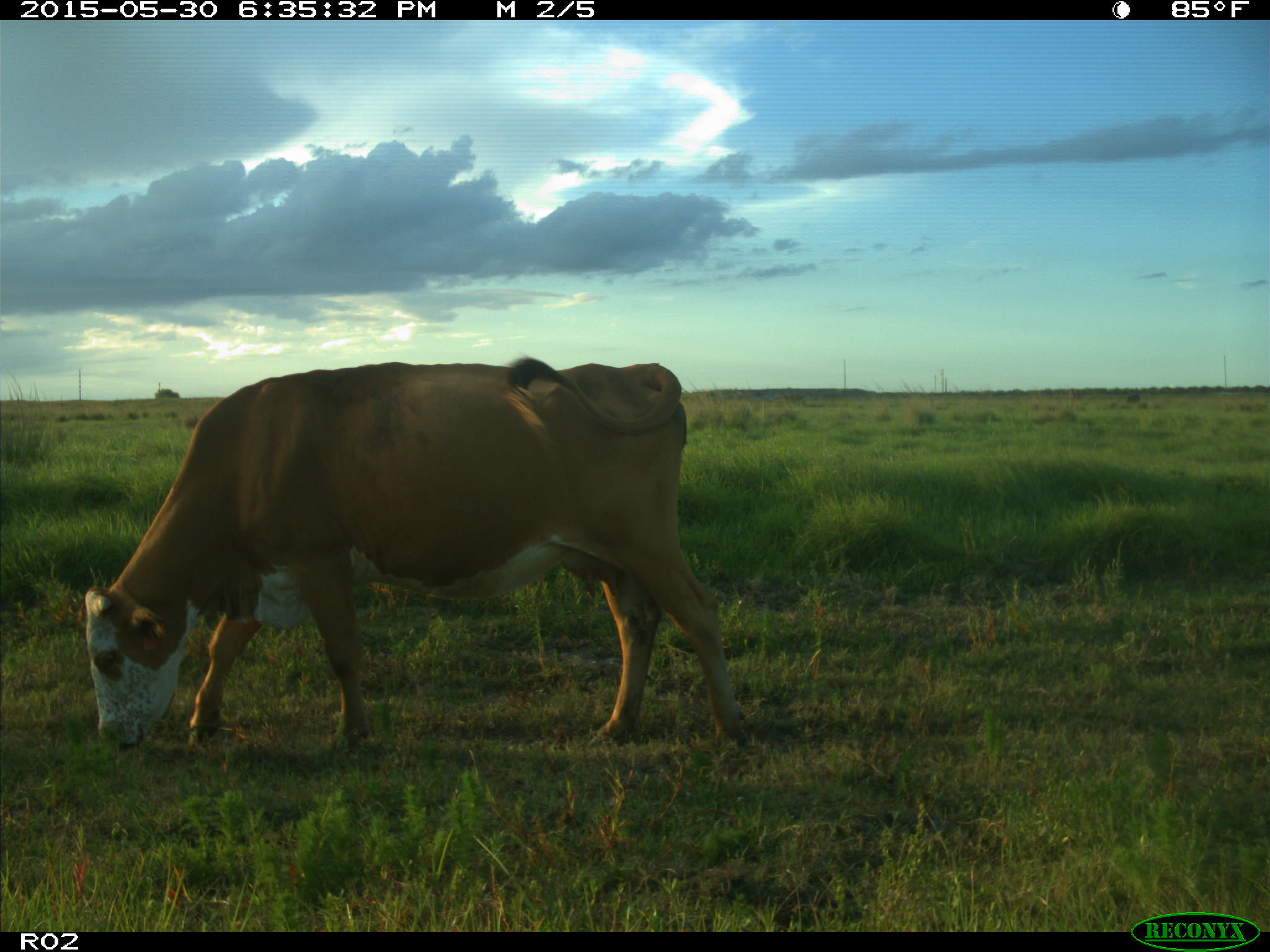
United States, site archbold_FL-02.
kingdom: Animalia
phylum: Chordata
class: Mammalia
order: Artiodactyla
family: Bovidae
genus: Bos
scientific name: Bos taurus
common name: domestic cow